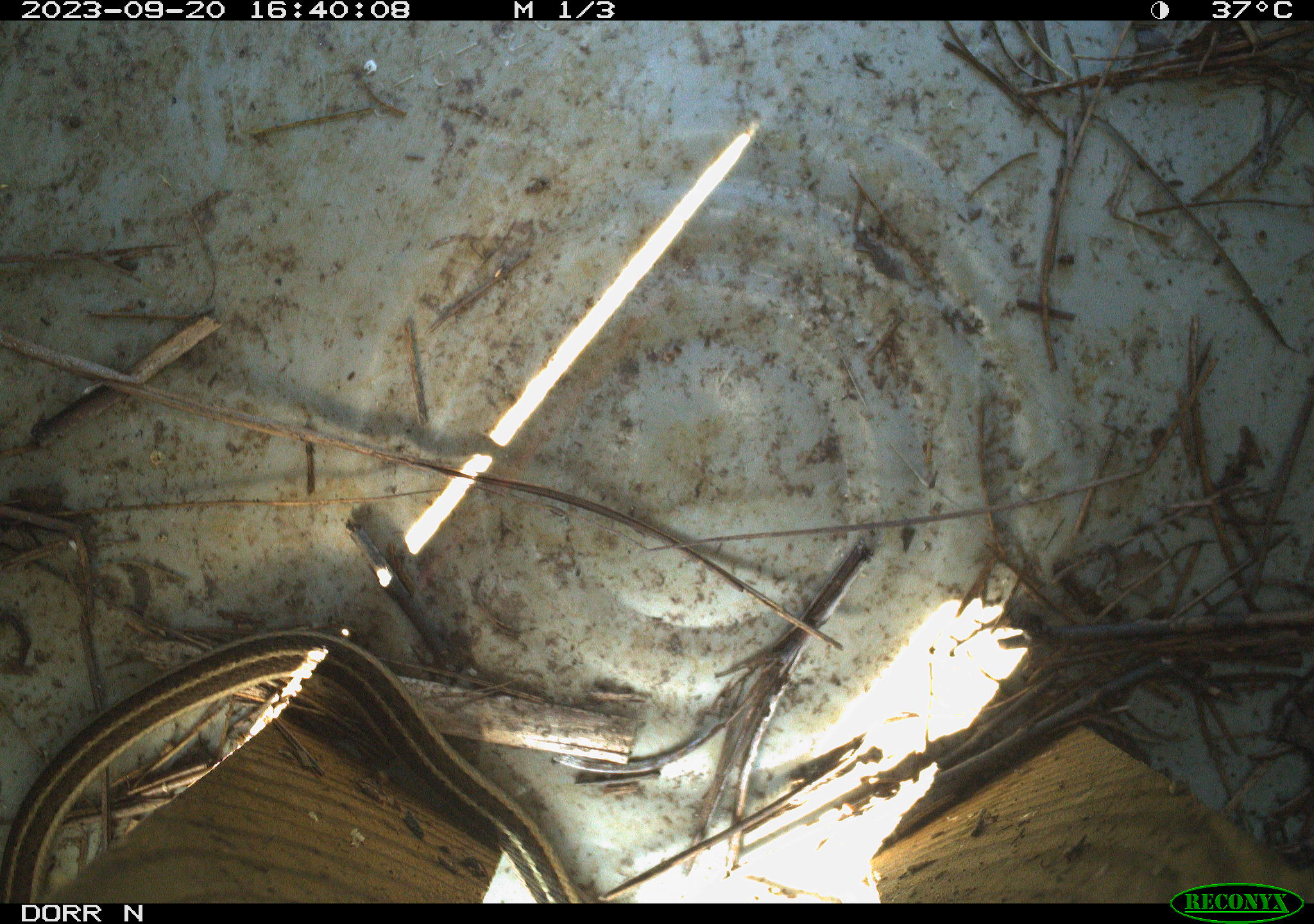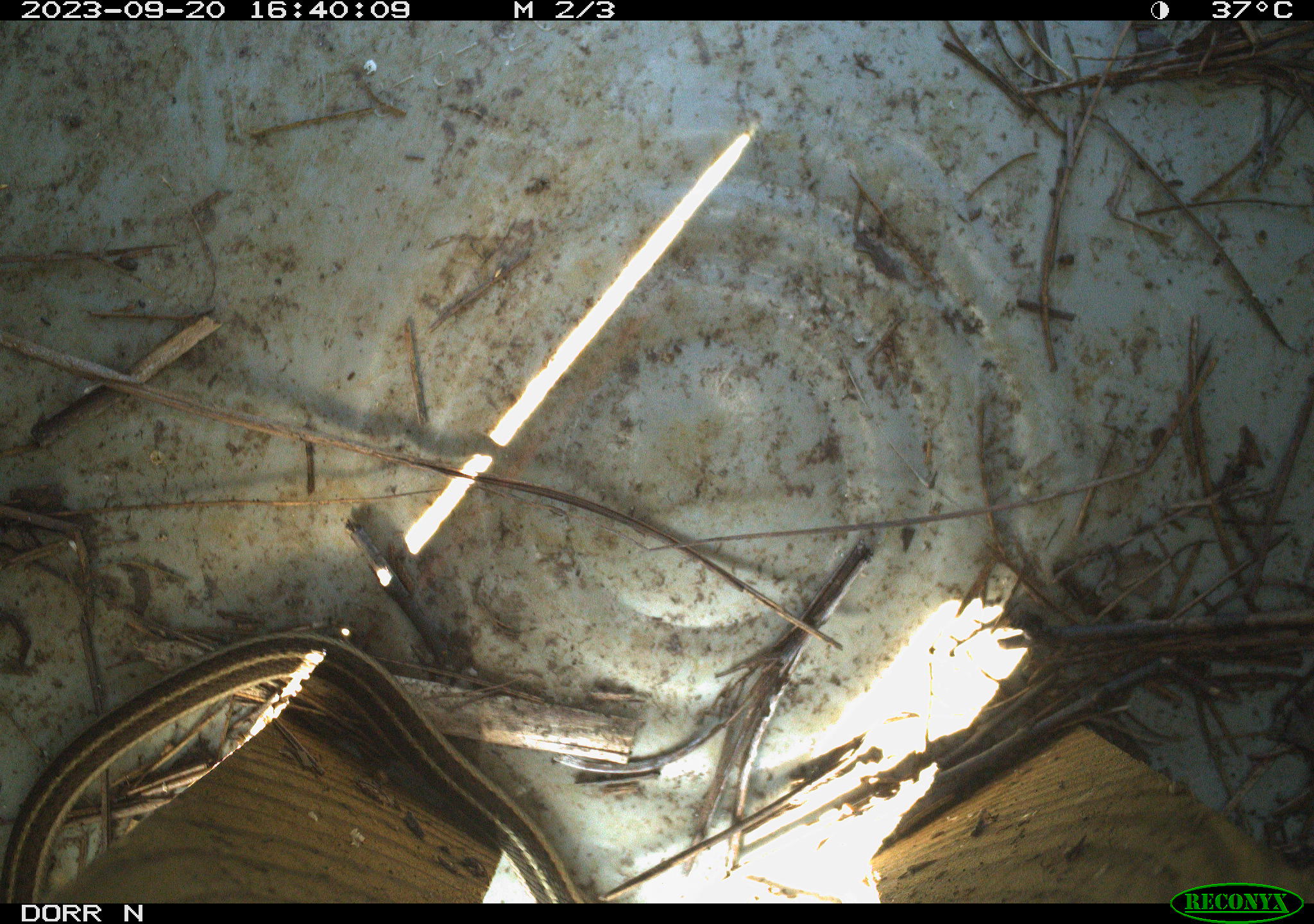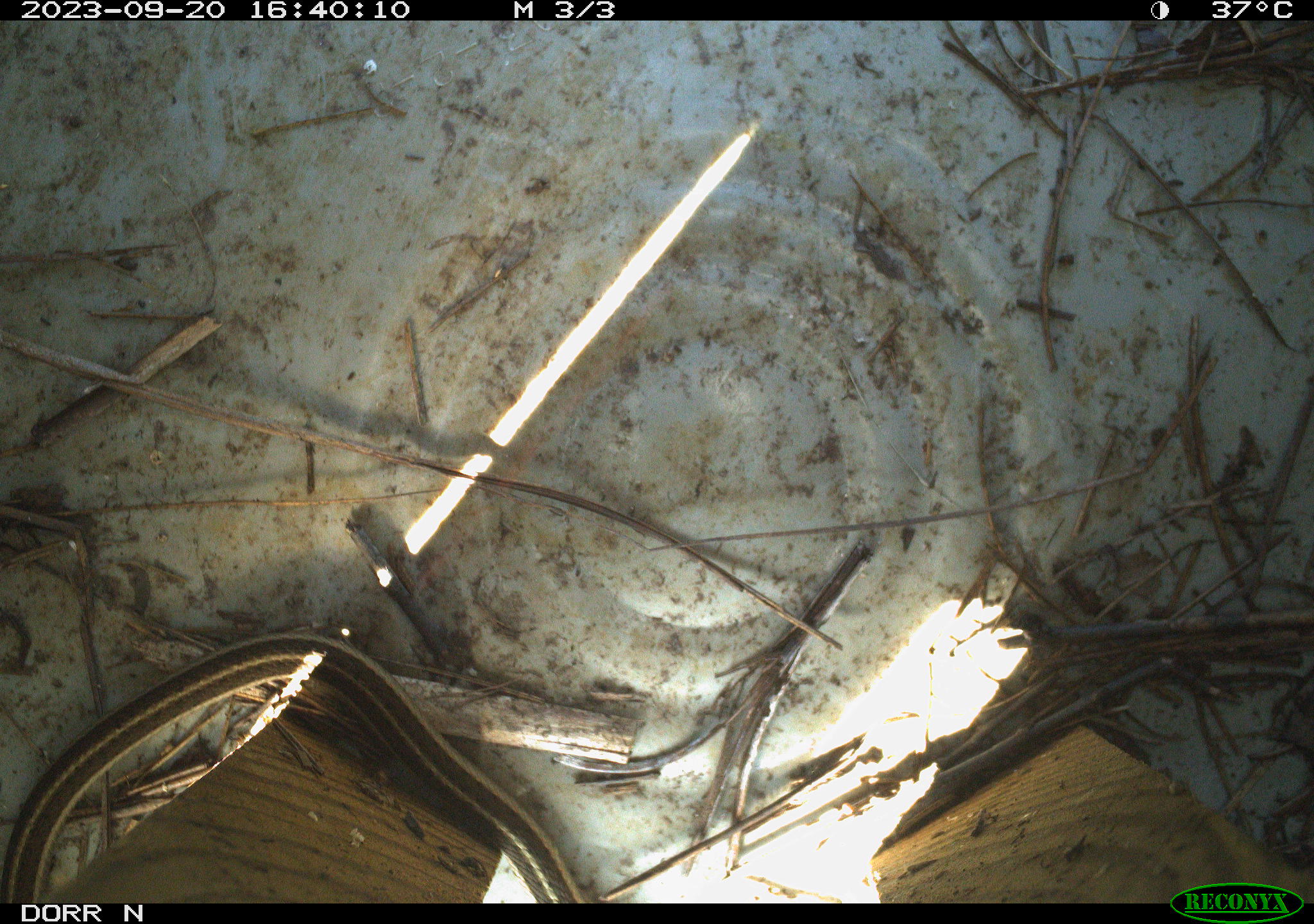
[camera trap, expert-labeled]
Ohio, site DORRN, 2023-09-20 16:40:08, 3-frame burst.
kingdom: Animalia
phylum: Chordata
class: Reptilia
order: Squamata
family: Colubridae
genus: Thamnophis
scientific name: Thamnophis saurita saurita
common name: eastern ribbon snake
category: eastern ribbonsnake